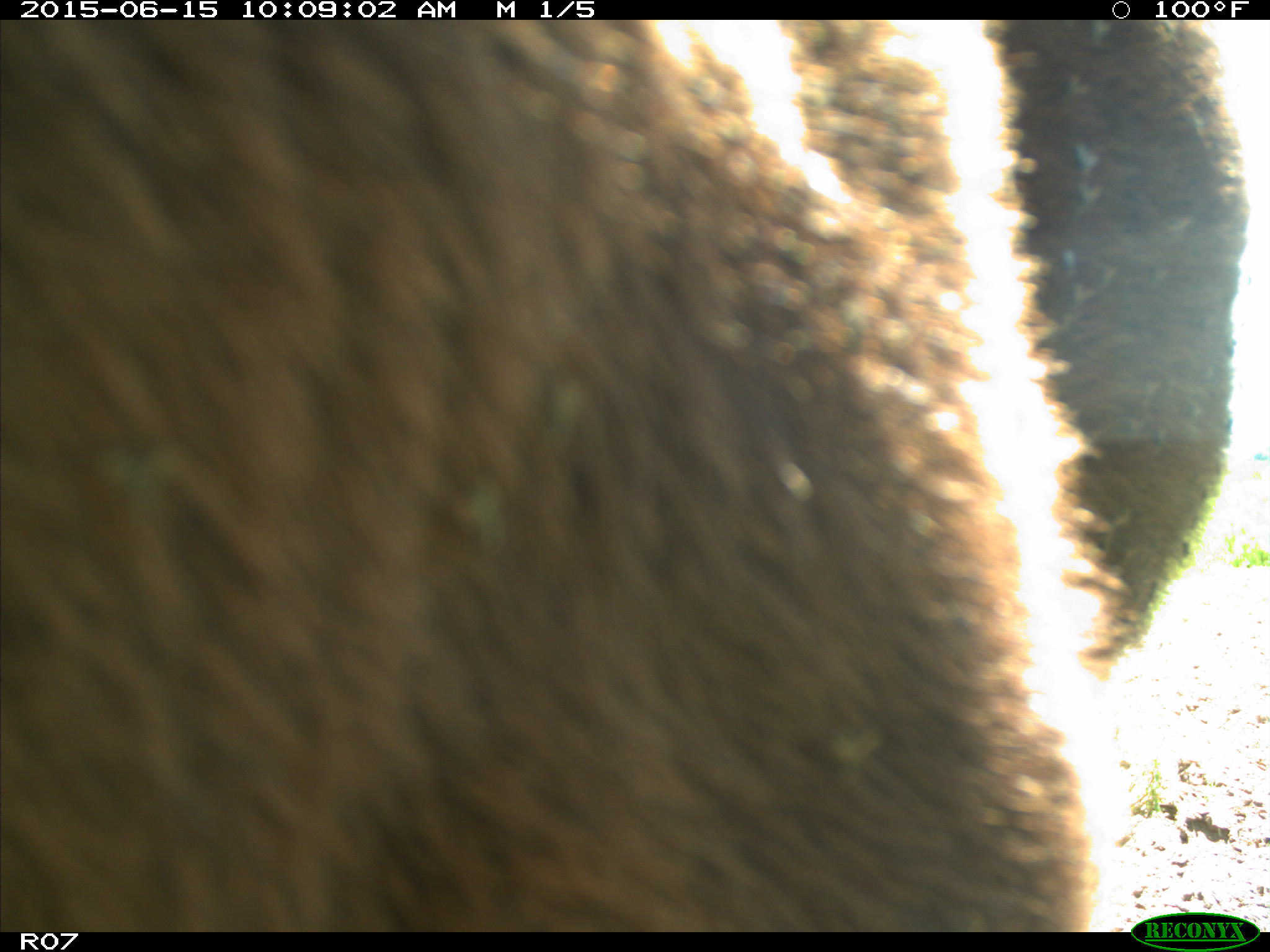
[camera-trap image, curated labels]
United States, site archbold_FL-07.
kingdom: Animalia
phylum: Chordata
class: Mammalia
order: Artiodactyla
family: Bovidae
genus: Bos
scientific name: Bos taurus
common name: domestic cow